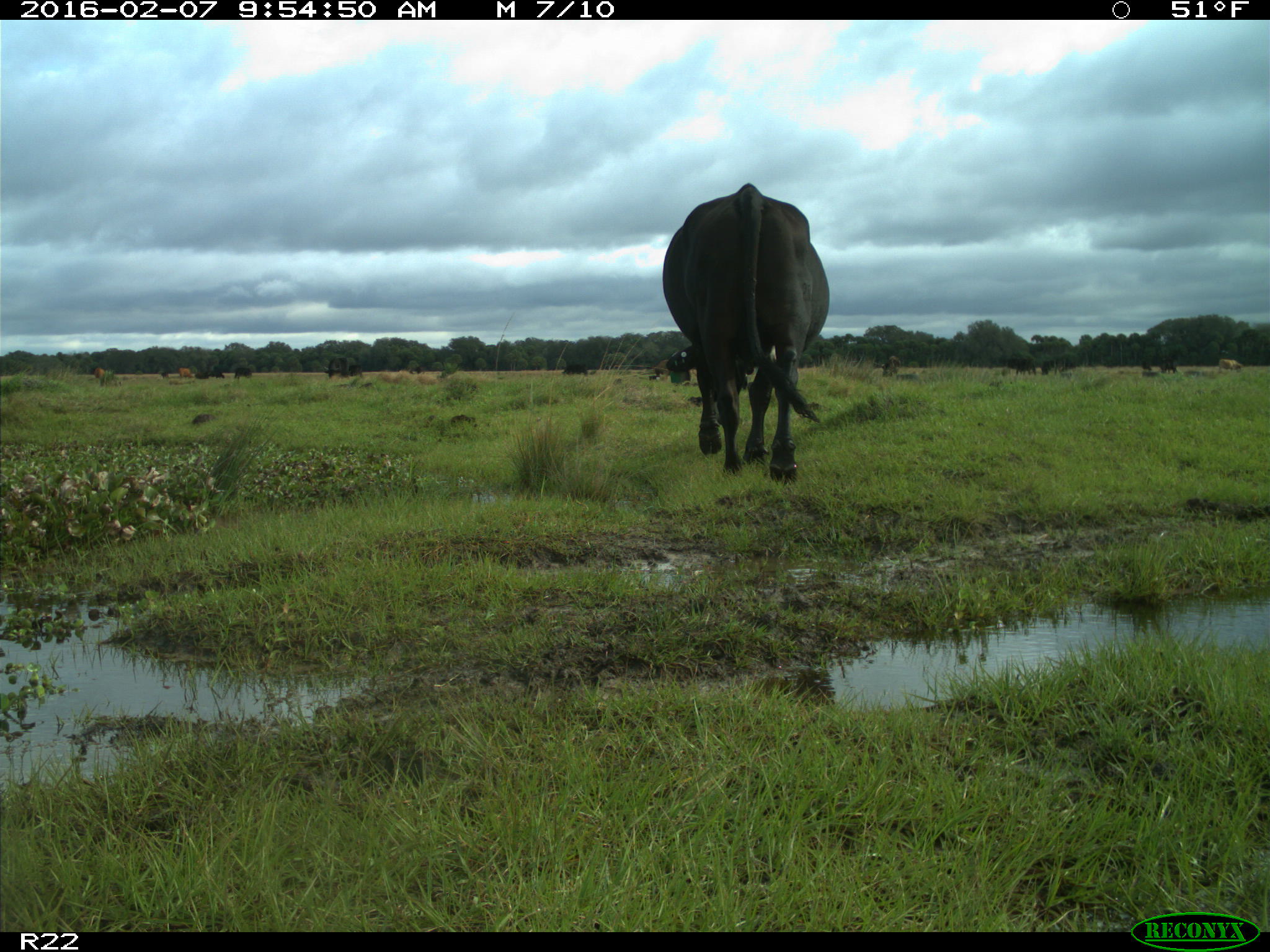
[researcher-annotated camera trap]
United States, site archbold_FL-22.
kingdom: Animalia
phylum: Chordata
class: Mammalia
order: Artiodactyla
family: Bovidae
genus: Bos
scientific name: Bos taurus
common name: domestic cow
Bos taurus (domestic cow).